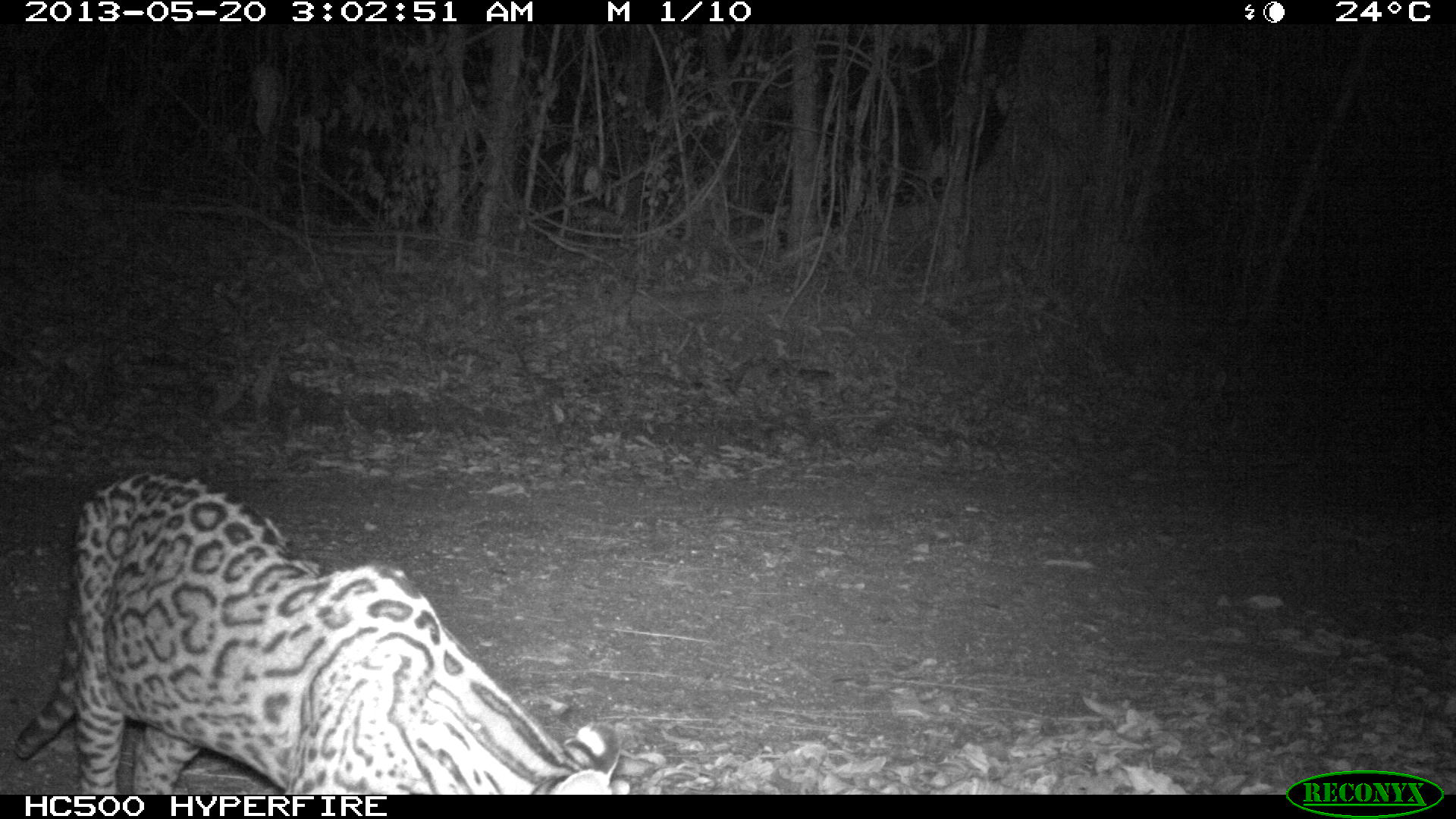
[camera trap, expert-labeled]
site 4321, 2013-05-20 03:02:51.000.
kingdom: Animalia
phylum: Chordata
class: Mammalia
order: Carnivora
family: Felidae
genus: Leopardus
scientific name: Leopardus pardalis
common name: ocelot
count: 1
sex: male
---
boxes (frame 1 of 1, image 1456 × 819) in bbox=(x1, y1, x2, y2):
leopardus pardalis: bbox=(11, 468, 631, 793)